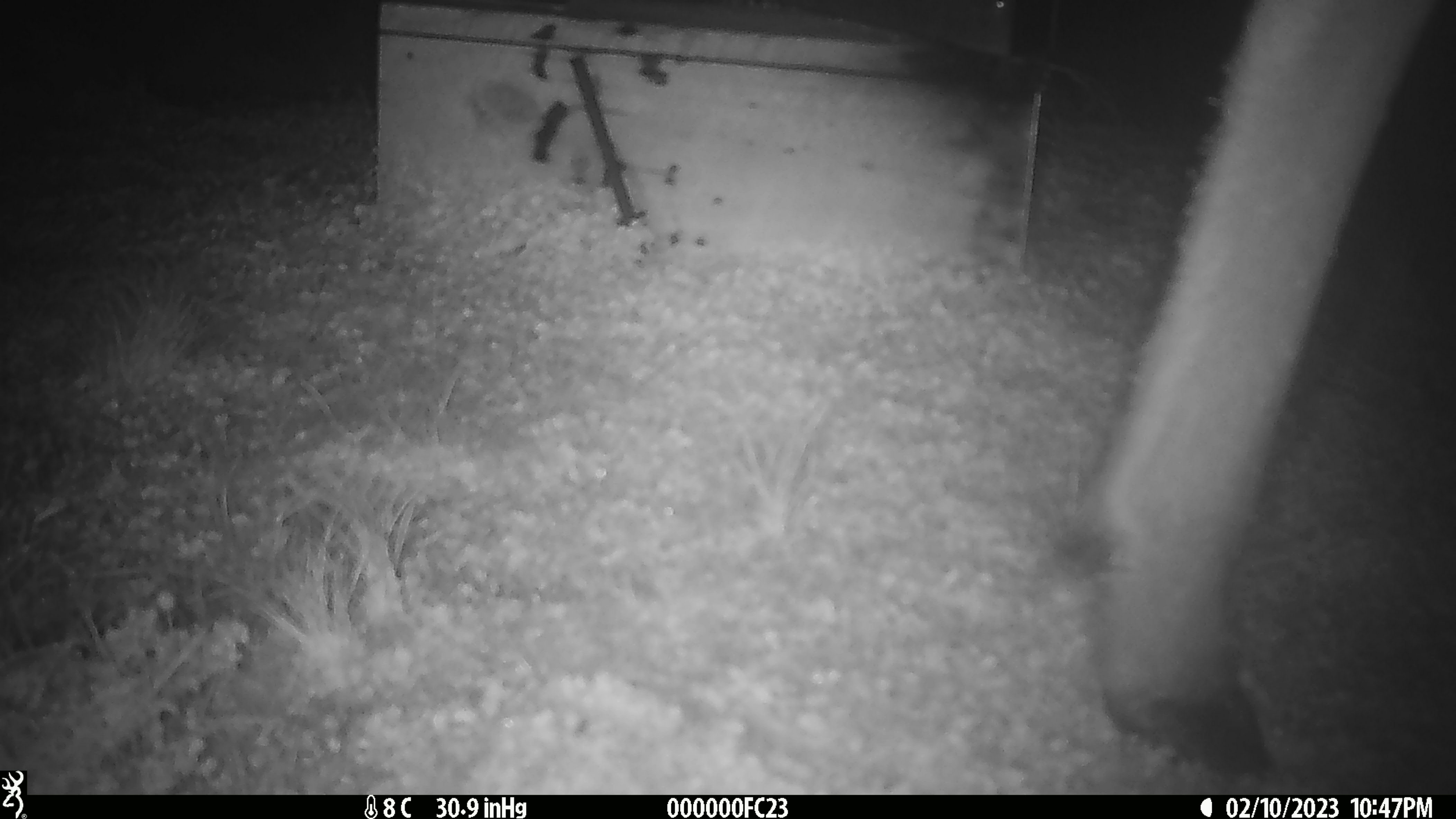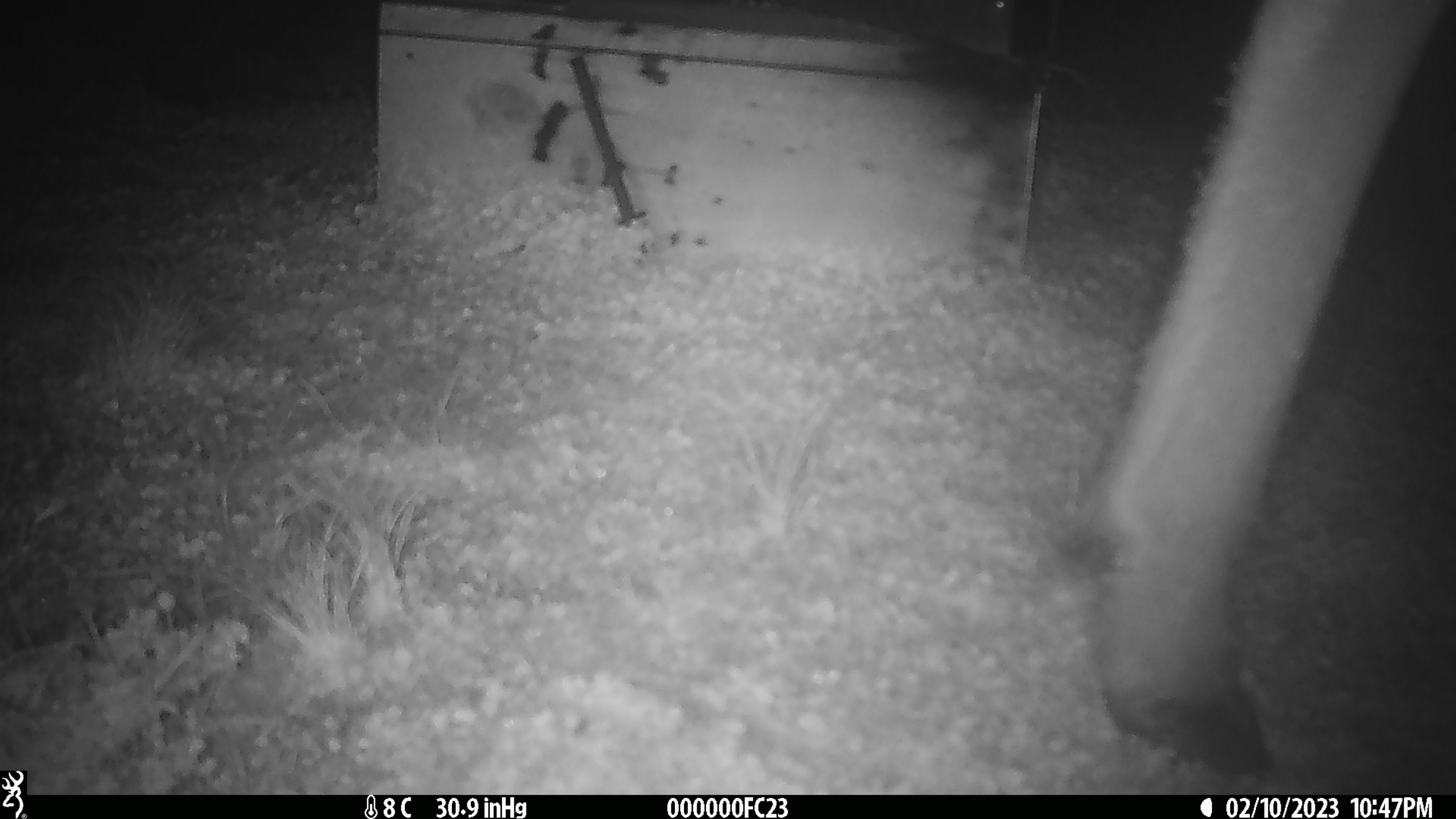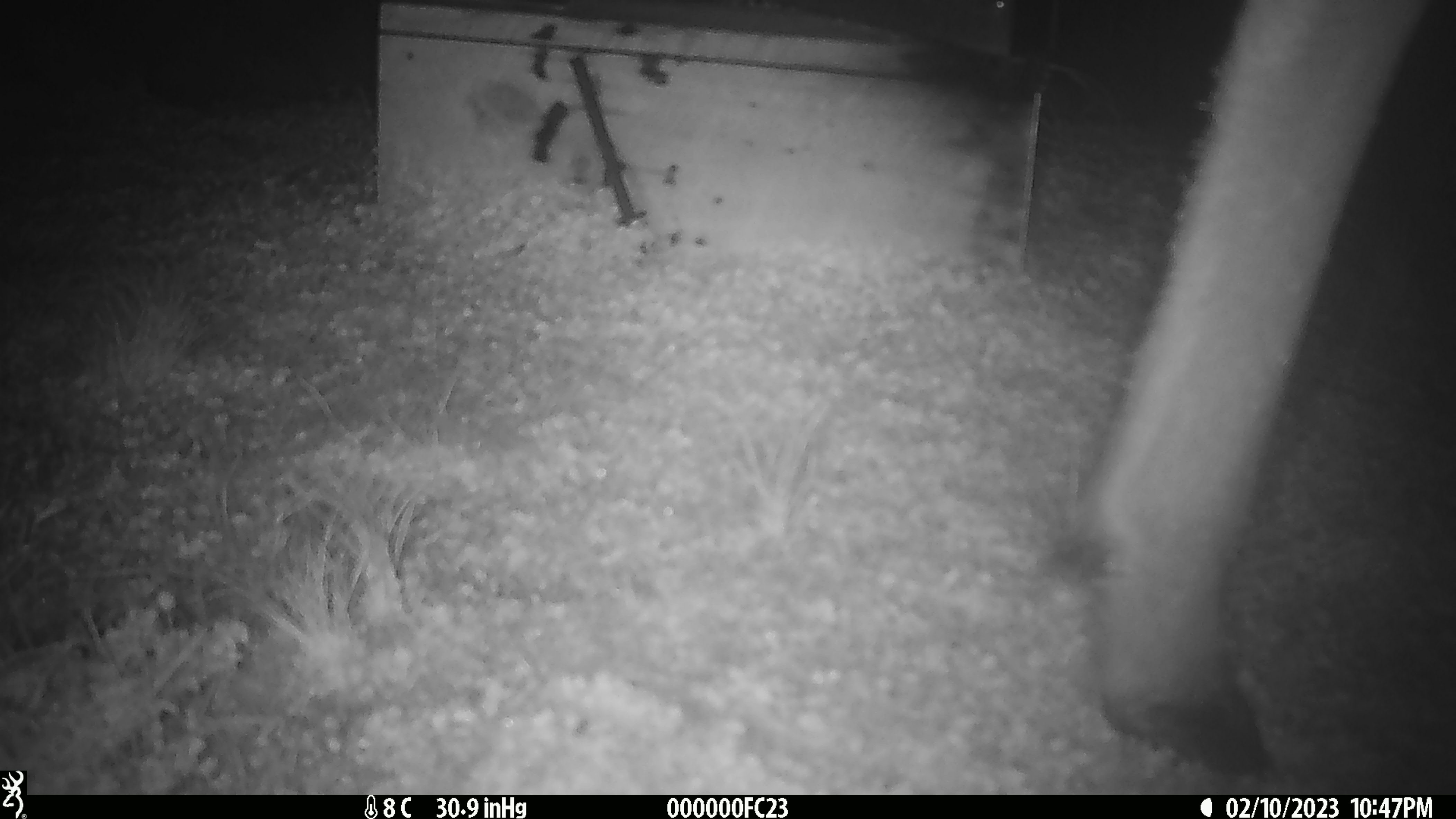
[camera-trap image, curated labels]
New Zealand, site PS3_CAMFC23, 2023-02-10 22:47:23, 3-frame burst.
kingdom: Animalia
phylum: Chordata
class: Mammalia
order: Artiodactyla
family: Cervidae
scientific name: Cervidae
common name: deer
Deer (Cervidae).